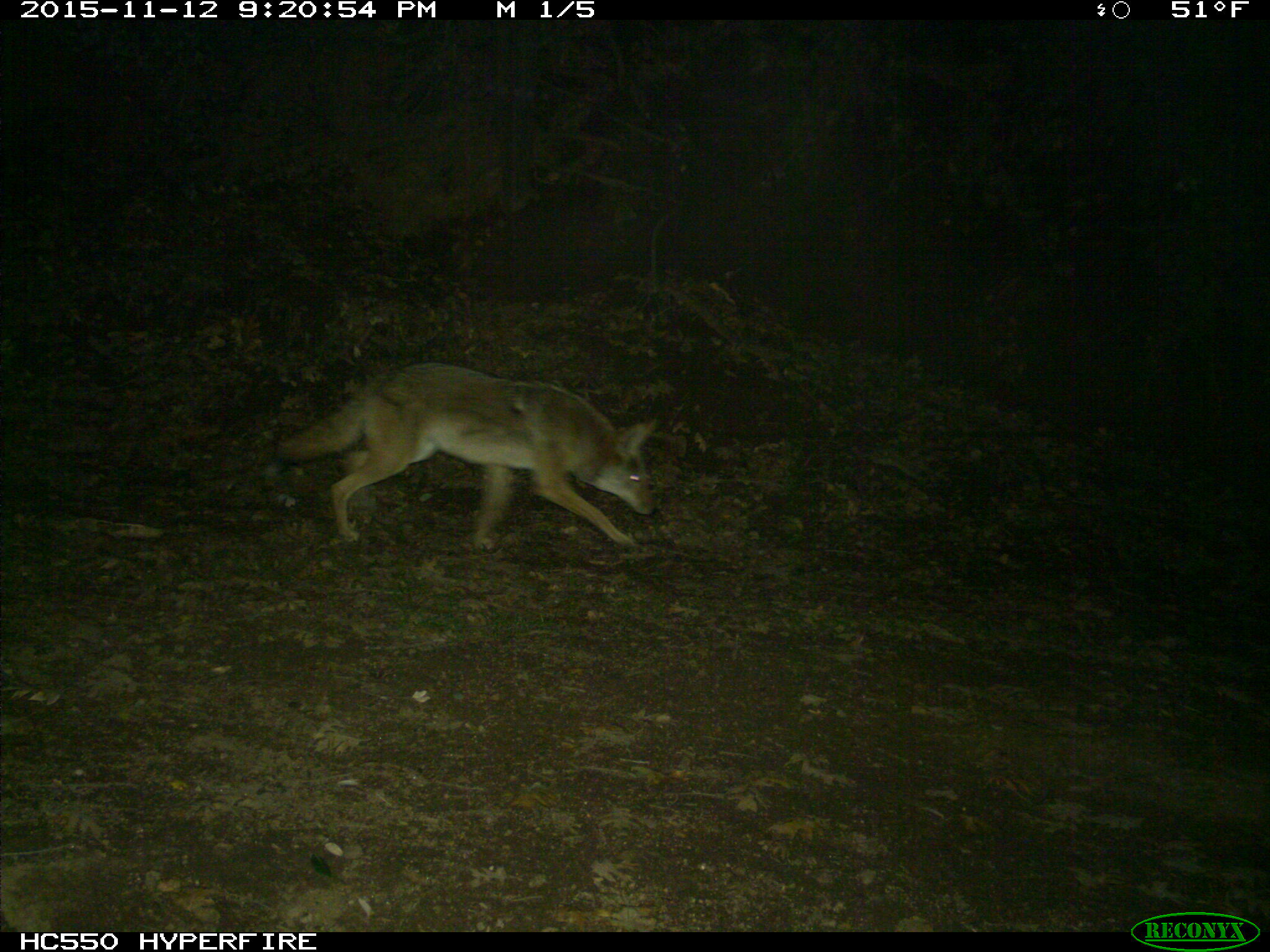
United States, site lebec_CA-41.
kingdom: Animalia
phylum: Chordata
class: Mammalia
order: Carnivora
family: Canidae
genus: Canis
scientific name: Canis latrans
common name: coyote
Canis latrans (coyote).